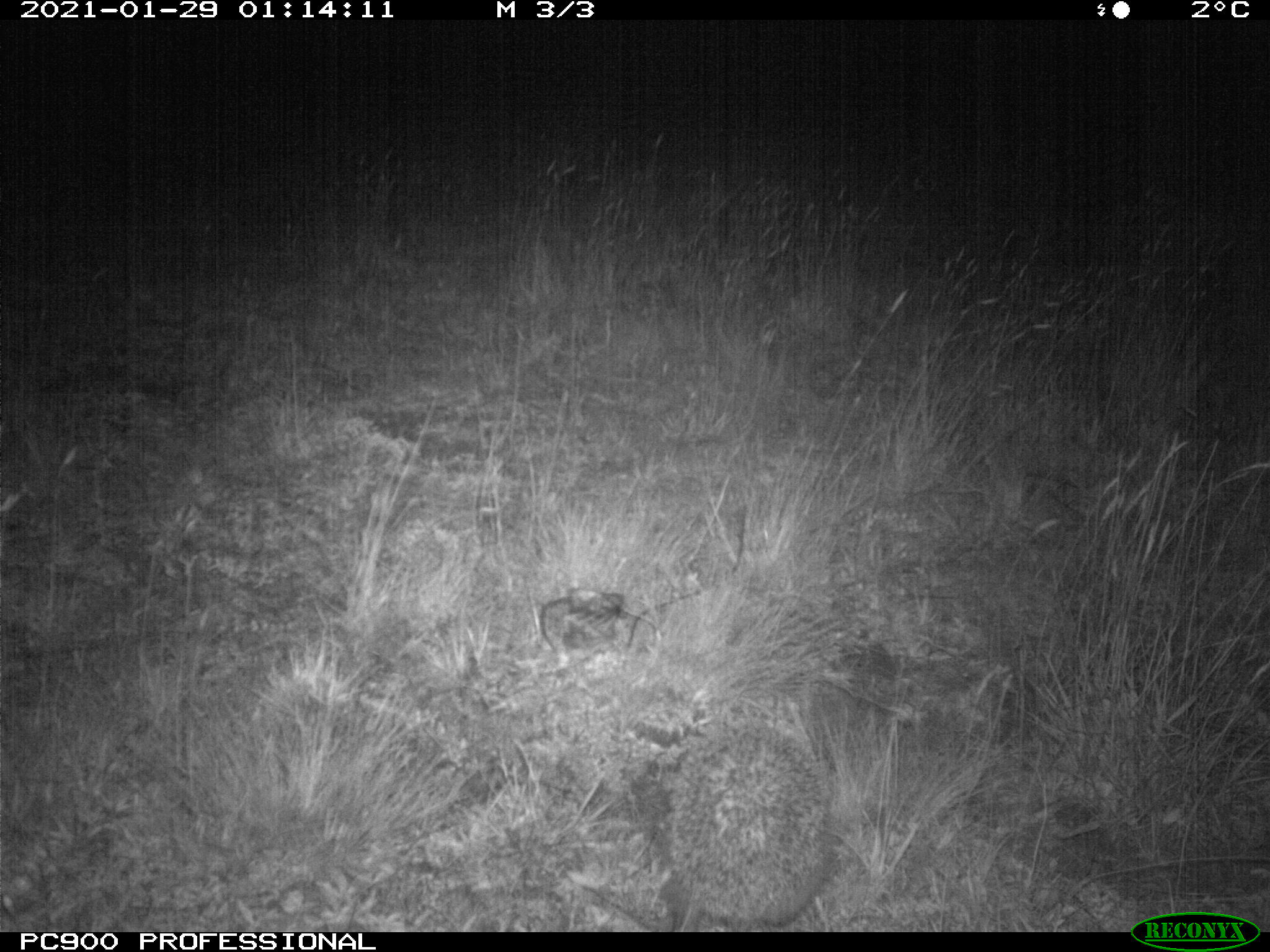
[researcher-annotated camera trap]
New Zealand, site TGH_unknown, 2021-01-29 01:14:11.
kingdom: Animalia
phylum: Chordata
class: Mammalia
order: Eulipotyphla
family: Erinaceidae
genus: Erinaceus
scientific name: Erinaceus europaeus europaeus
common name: european hedgehog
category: hedgehog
Hedgehog (european hedgehog) (Erinaceus europaeus europaeus).